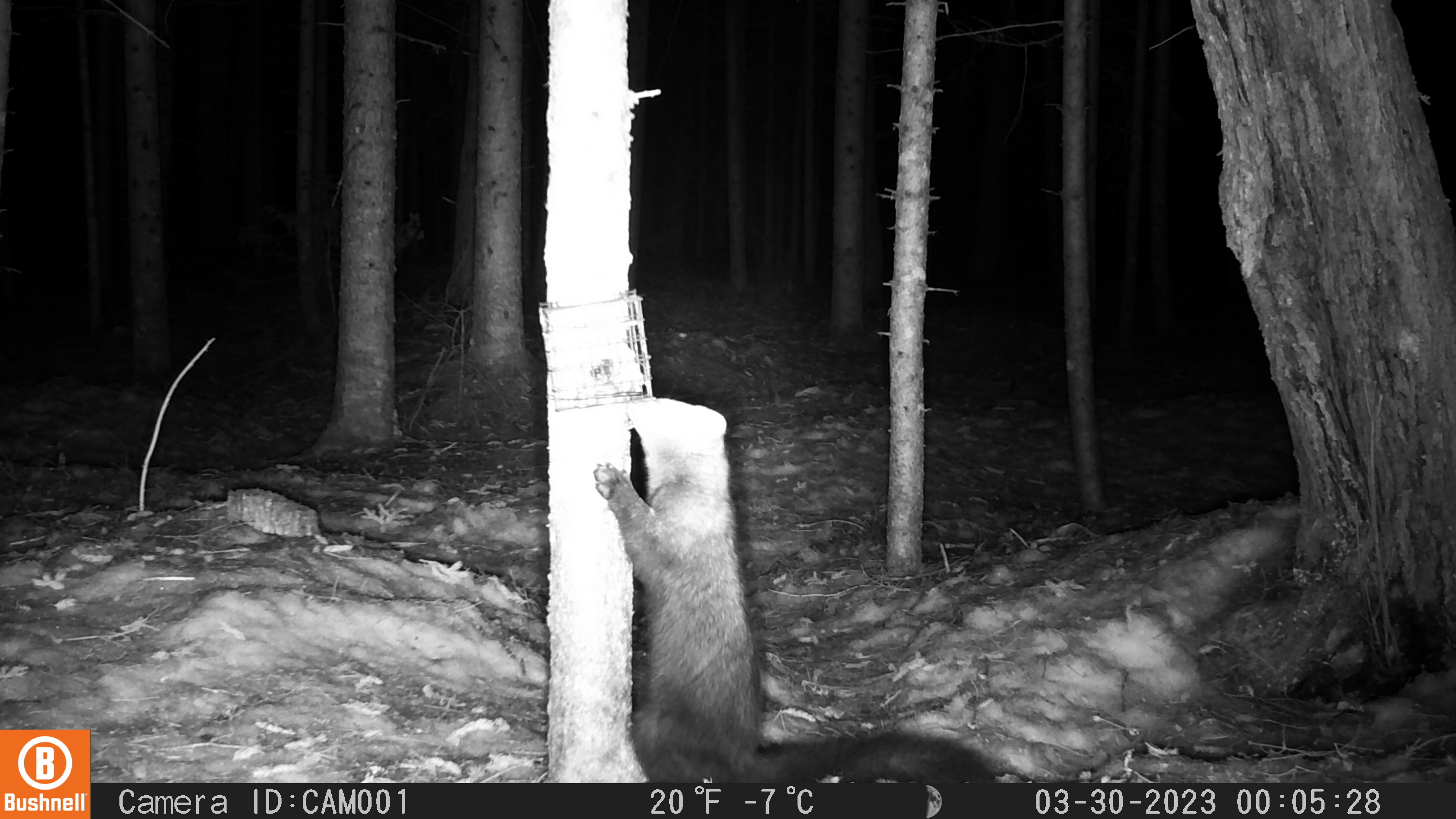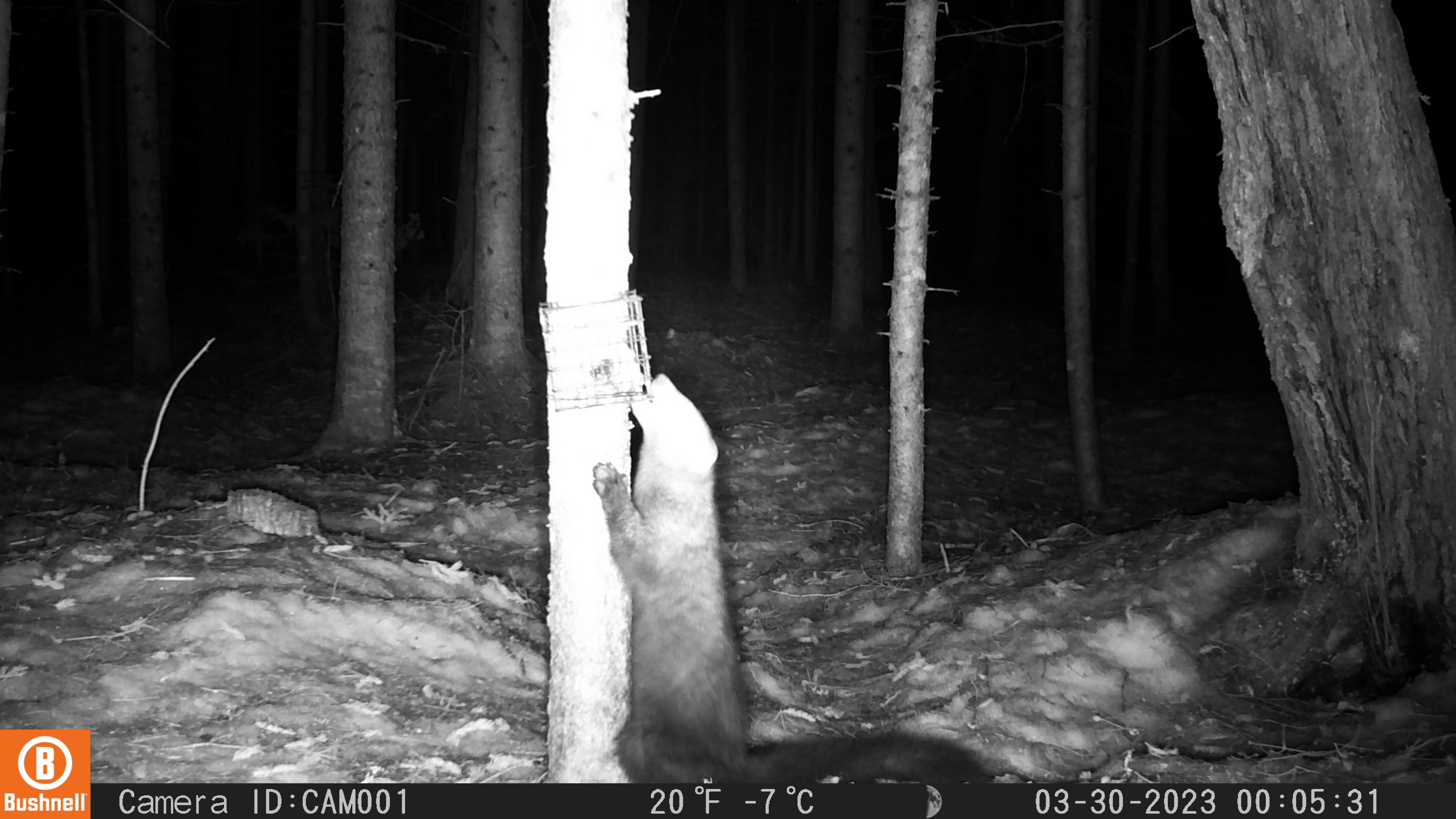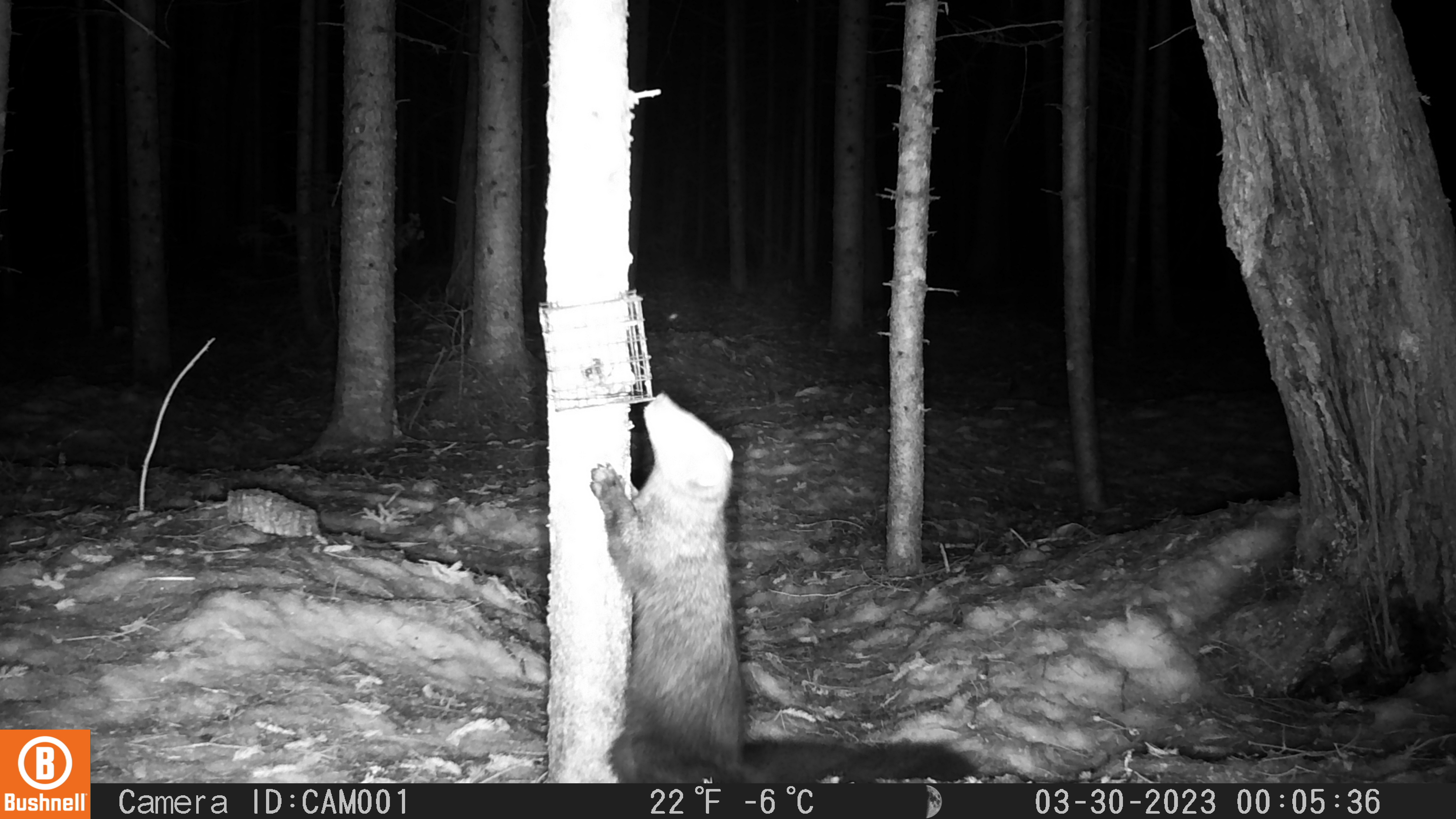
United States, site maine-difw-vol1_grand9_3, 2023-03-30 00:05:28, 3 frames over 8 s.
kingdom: Animalia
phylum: Chordata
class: Mammalia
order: Carnivora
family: Mustelidae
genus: Pekania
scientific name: Pekania pennanti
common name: fisher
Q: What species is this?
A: Fisher (Pekania pennanti).